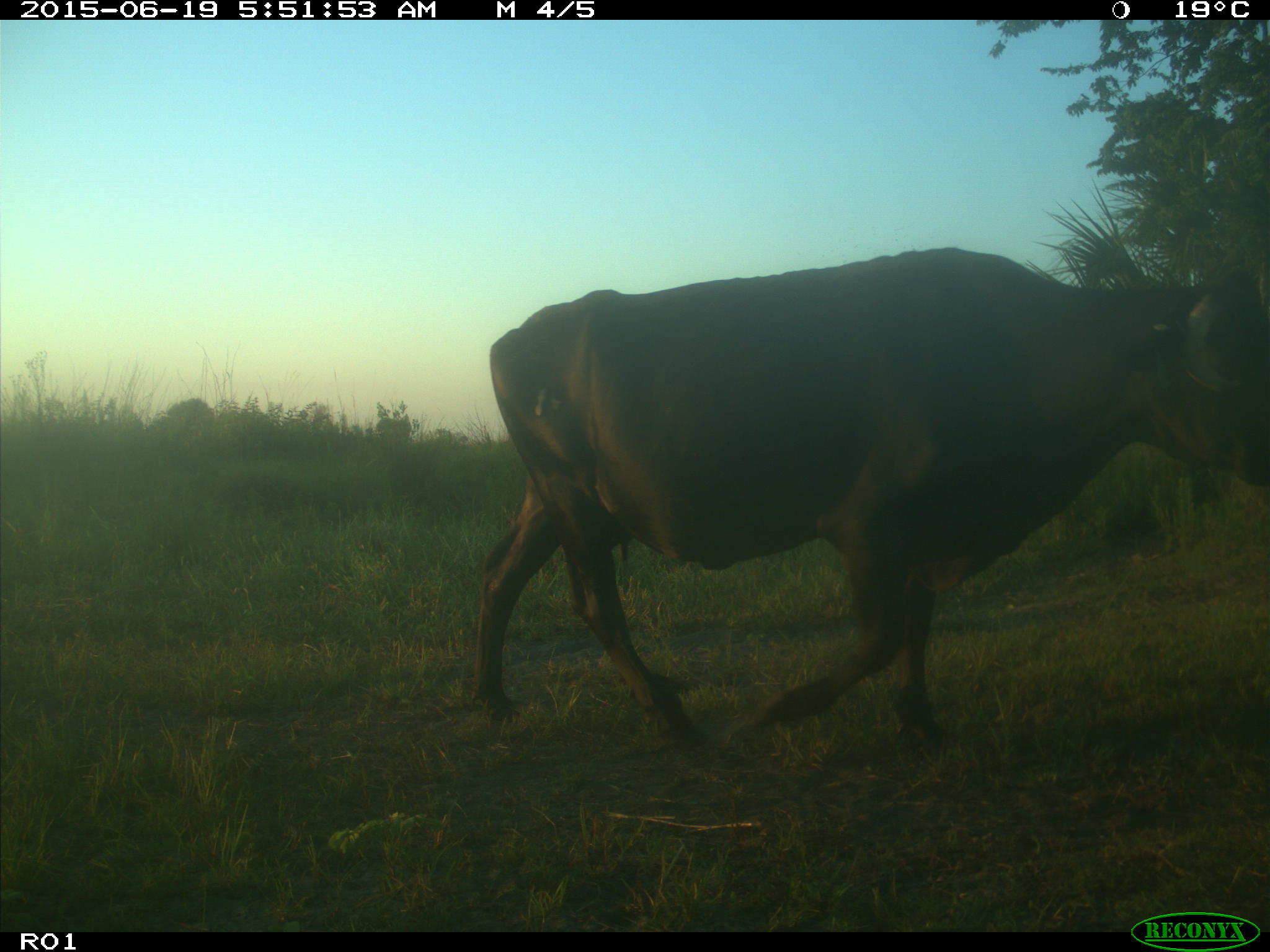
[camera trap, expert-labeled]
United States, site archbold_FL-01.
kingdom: Animalia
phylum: Chordata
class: Mammalia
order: Artiodactyla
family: Bovidae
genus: Bos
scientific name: Bos taurus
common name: domestic cow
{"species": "Bos taurus (domestic cow)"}